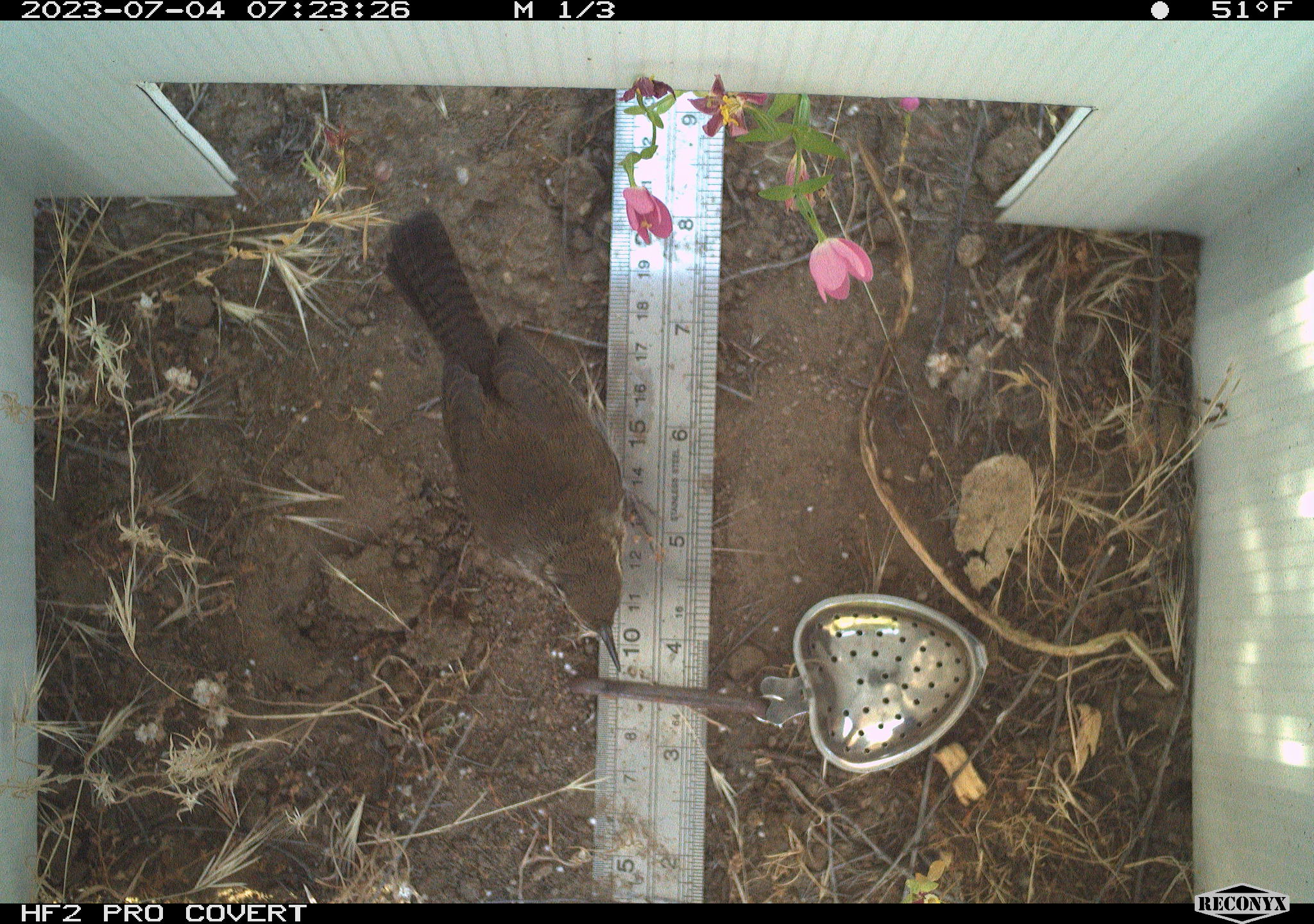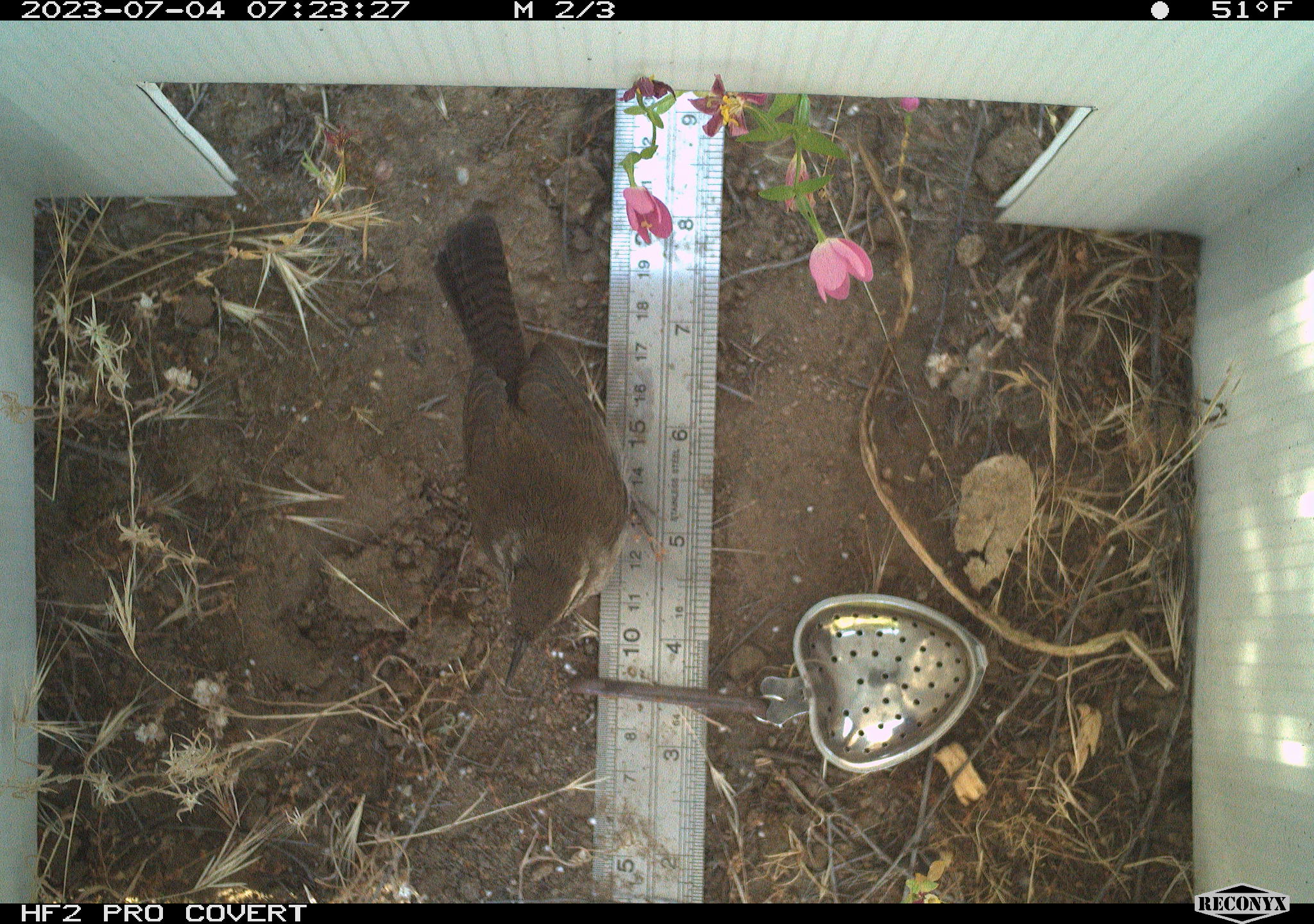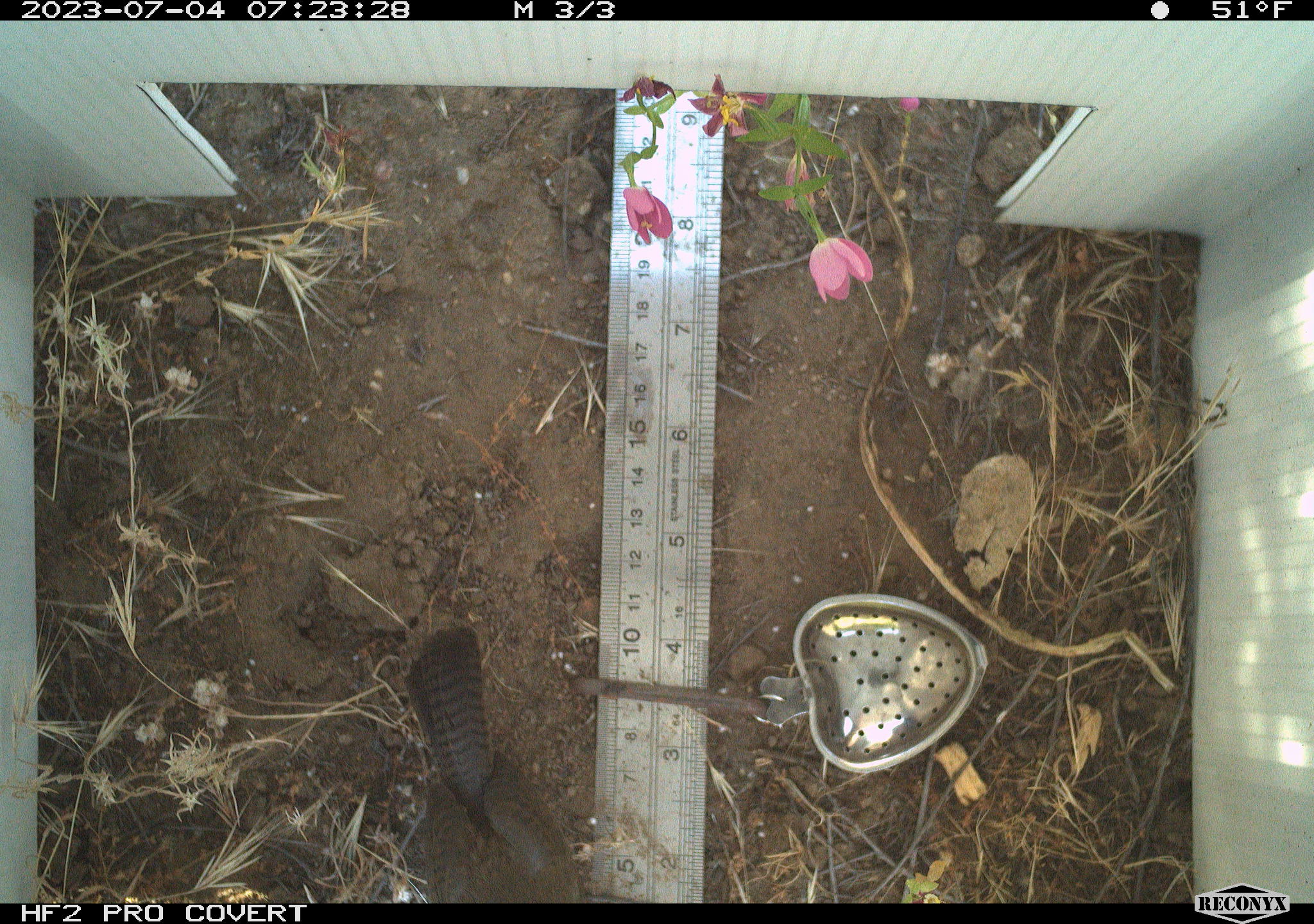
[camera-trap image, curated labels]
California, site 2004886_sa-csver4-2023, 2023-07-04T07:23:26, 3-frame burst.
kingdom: Animalia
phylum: Chordata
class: Aves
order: Passeriformes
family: Troglodytidae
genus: Thryomanes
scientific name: Thryomanes bewickii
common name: bewick's wren